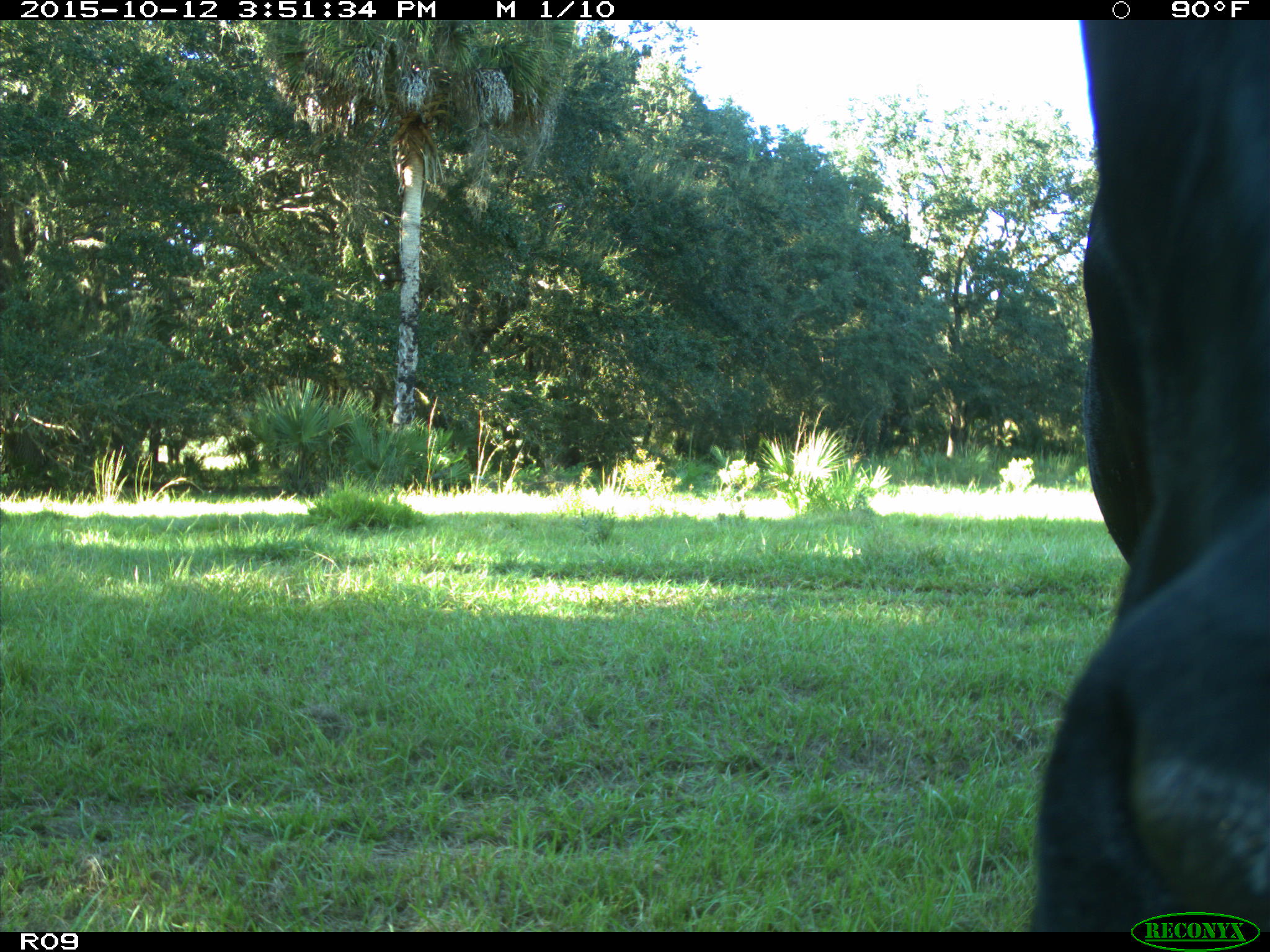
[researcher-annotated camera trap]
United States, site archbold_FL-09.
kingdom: Animalia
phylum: Chordata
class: Mammalia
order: Artiodactyla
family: Bovidae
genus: Bos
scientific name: Bos taurus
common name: domestic cow